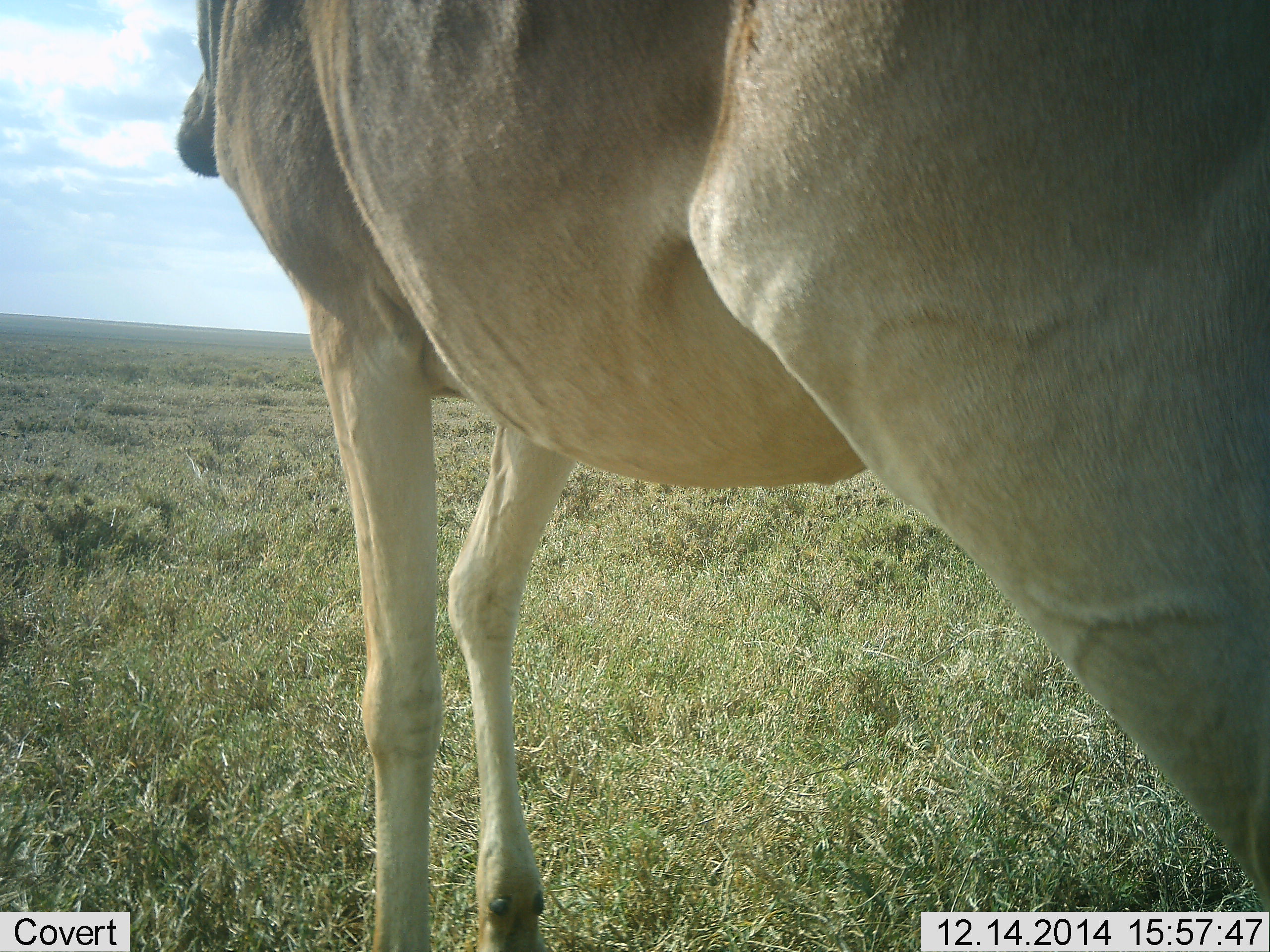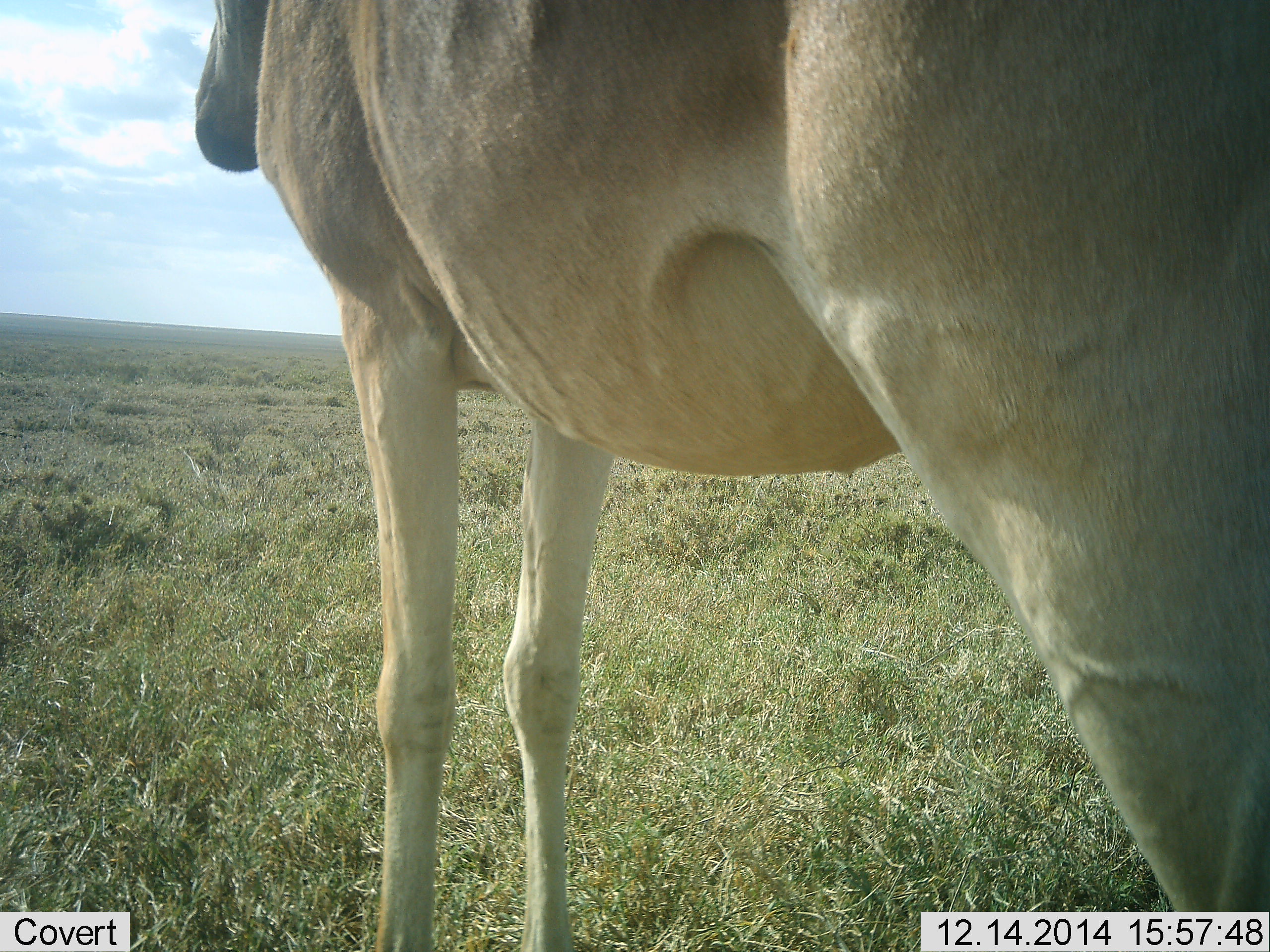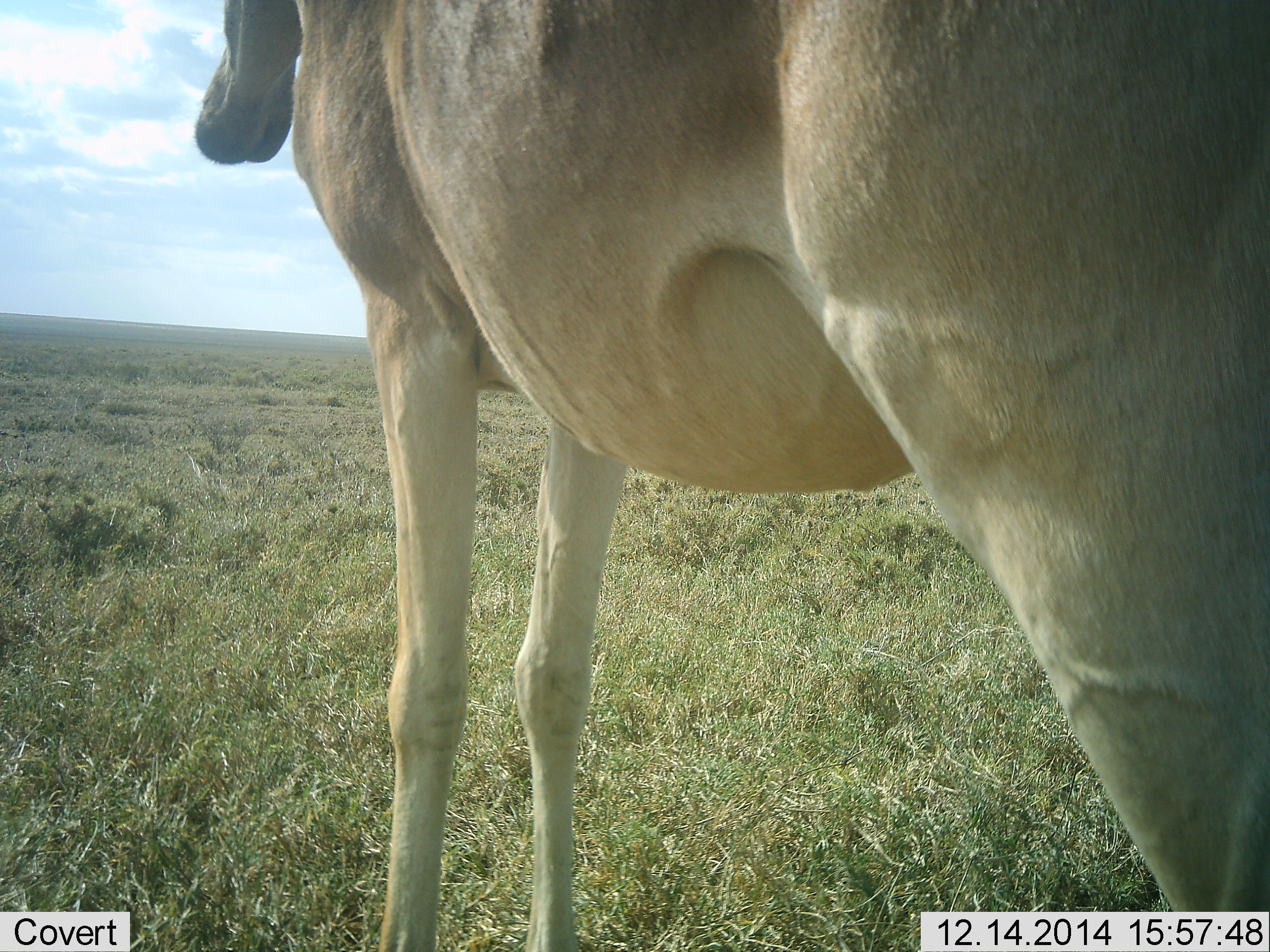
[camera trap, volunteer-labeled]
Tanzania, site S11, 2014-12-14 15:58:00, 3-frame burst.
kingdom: Animalia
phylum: Chordata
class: Mammalia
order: Artiodactyla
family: Bovidae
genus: Alcelaphus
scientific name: Alcelaphus buselaphus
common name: hartebeest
Hartebeest (Alcelaphus buselaphus), count 1. Behavior (volunteer vote fractions): standing 100%, resting 0%, moving 0%, interacting 0%. Young present (vote fraction): 0%. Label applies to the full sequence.